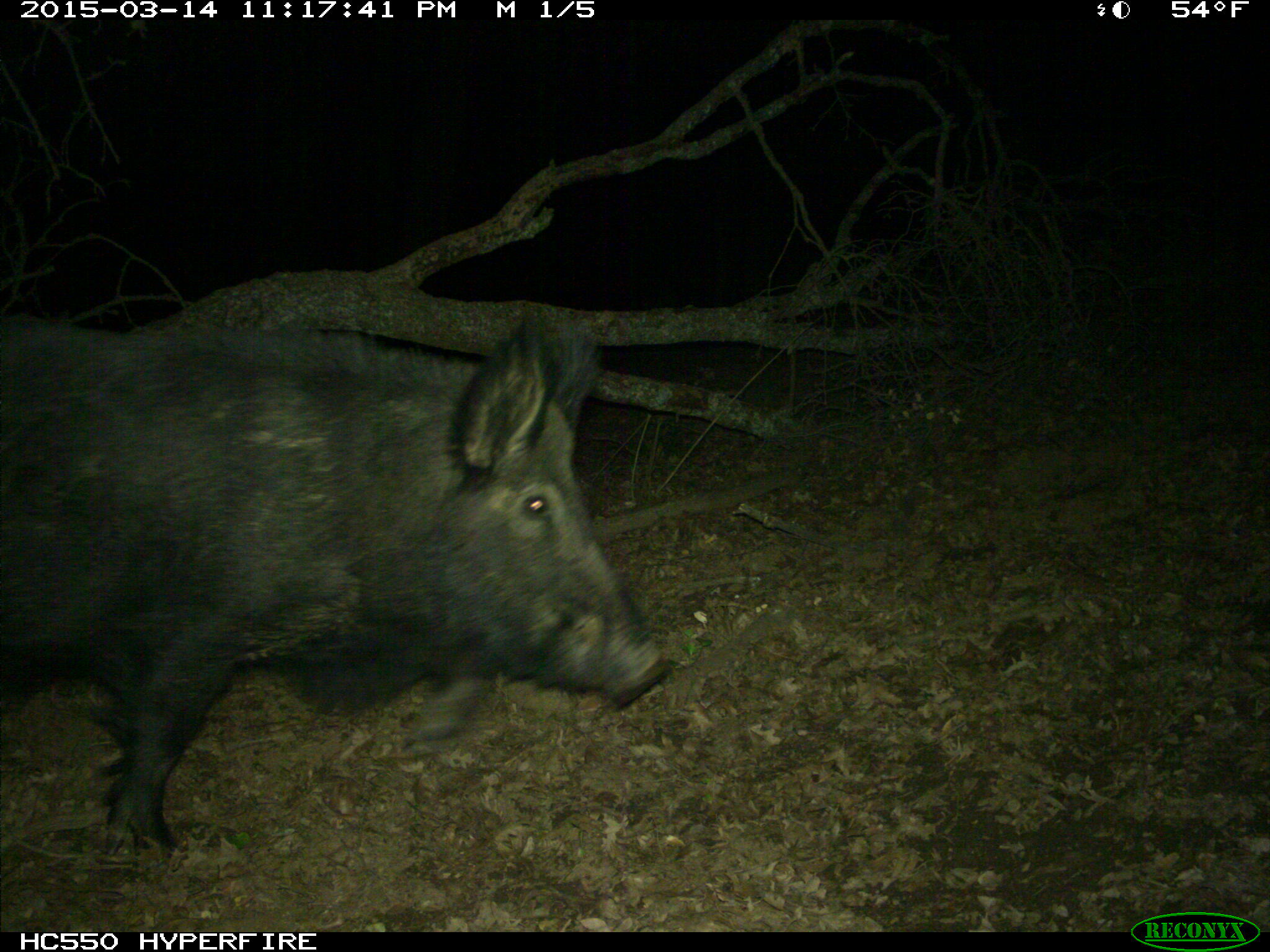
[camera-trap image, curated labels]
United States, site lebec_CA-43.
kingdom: Animalia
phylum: Chordata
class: Mammalia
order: Artiodactyla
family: Suidae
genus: Sus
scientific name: Sus scrofa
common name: wild boar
Sus scrofa (wild boar).